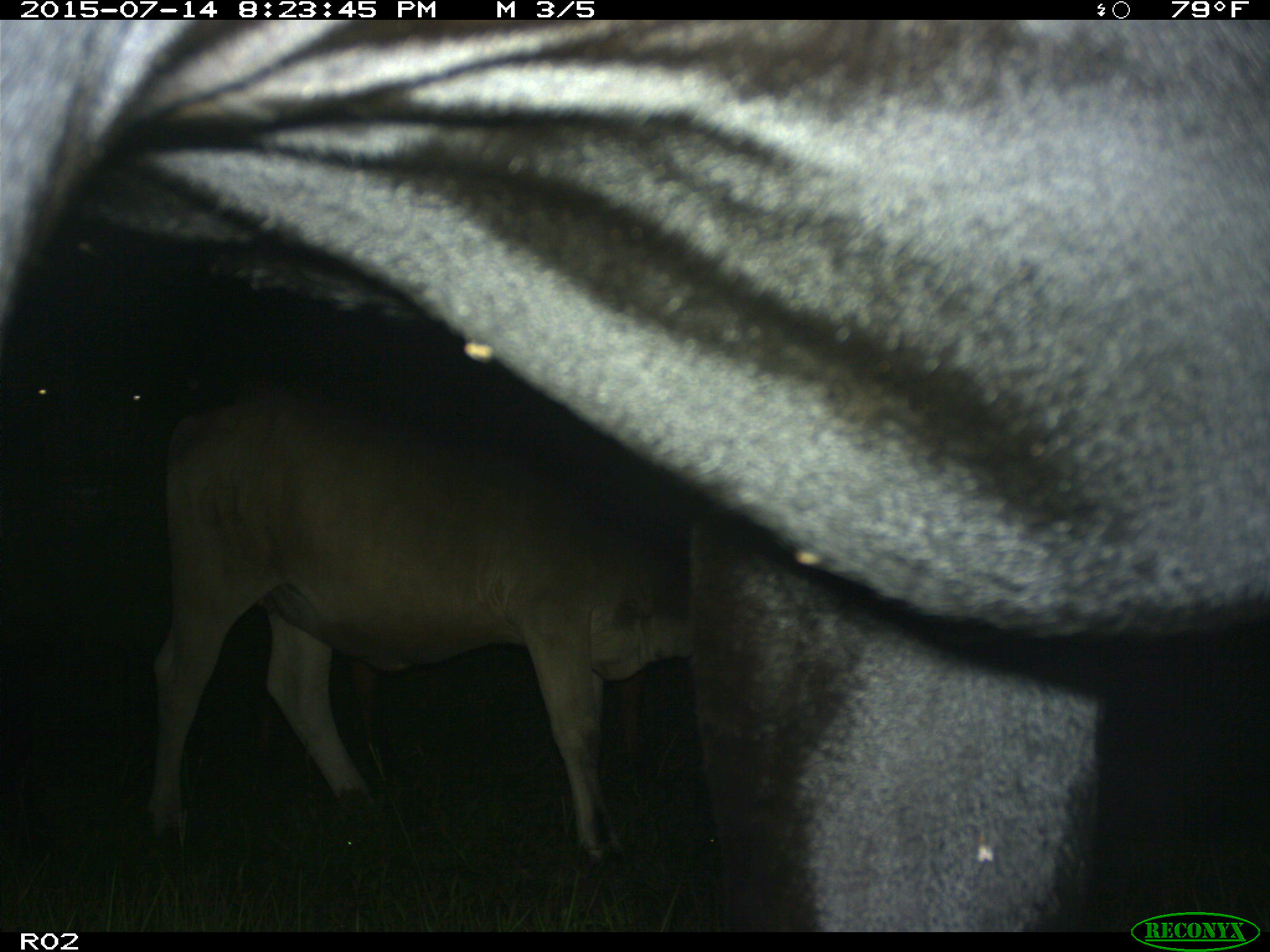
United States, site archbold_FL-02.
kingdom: Animalia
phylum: Chordata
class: Mammalia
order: Artiodactyla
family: Bovidae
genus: Bos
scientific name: Bos taurus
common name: domestic cow